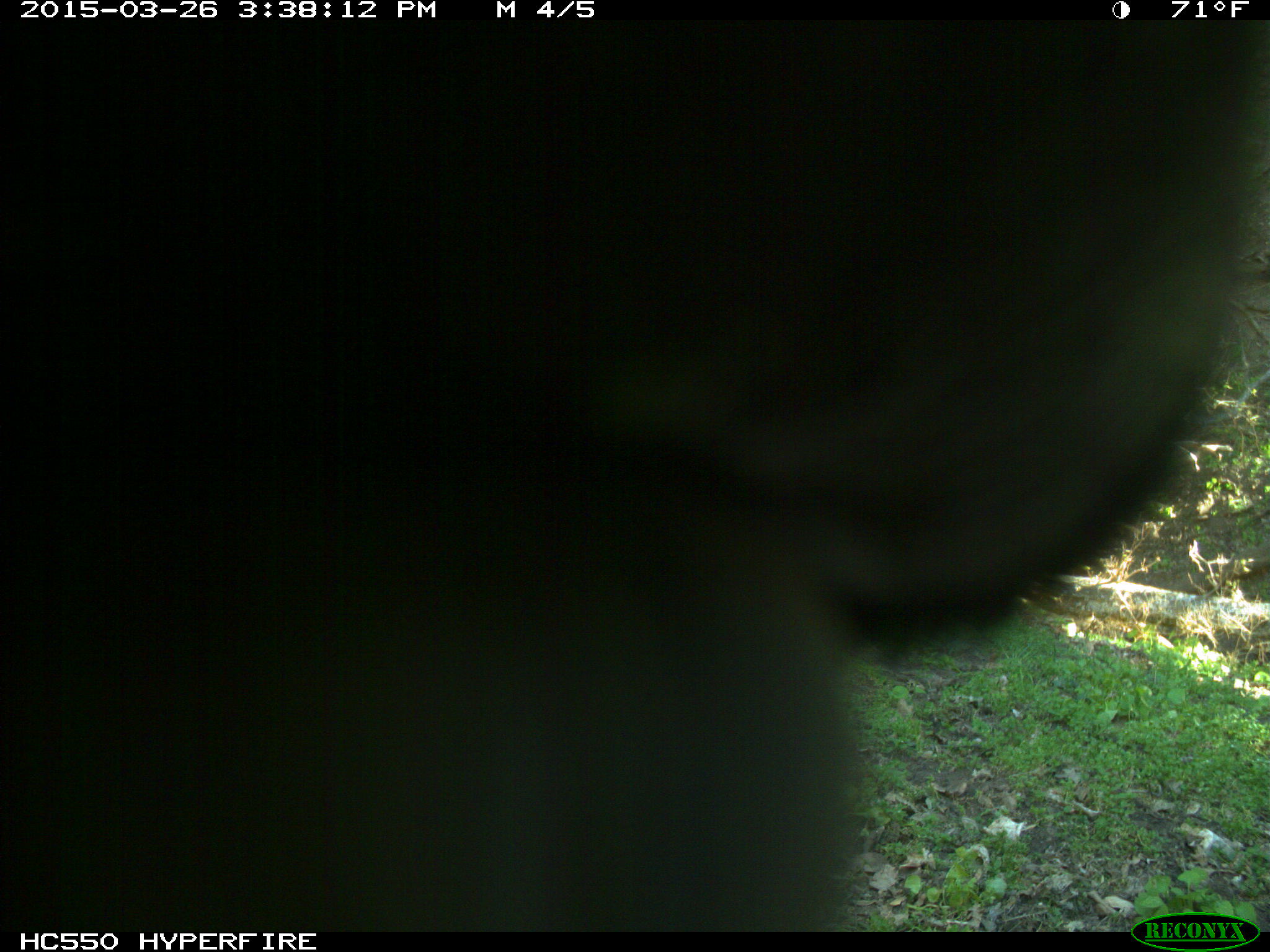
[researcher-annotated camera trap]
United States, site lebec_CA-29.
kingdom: Animalia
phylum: Chordata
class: Mammalia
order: Artiodactyla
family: Bovidae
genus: Bos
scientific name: Bos taurus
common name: domestic cow